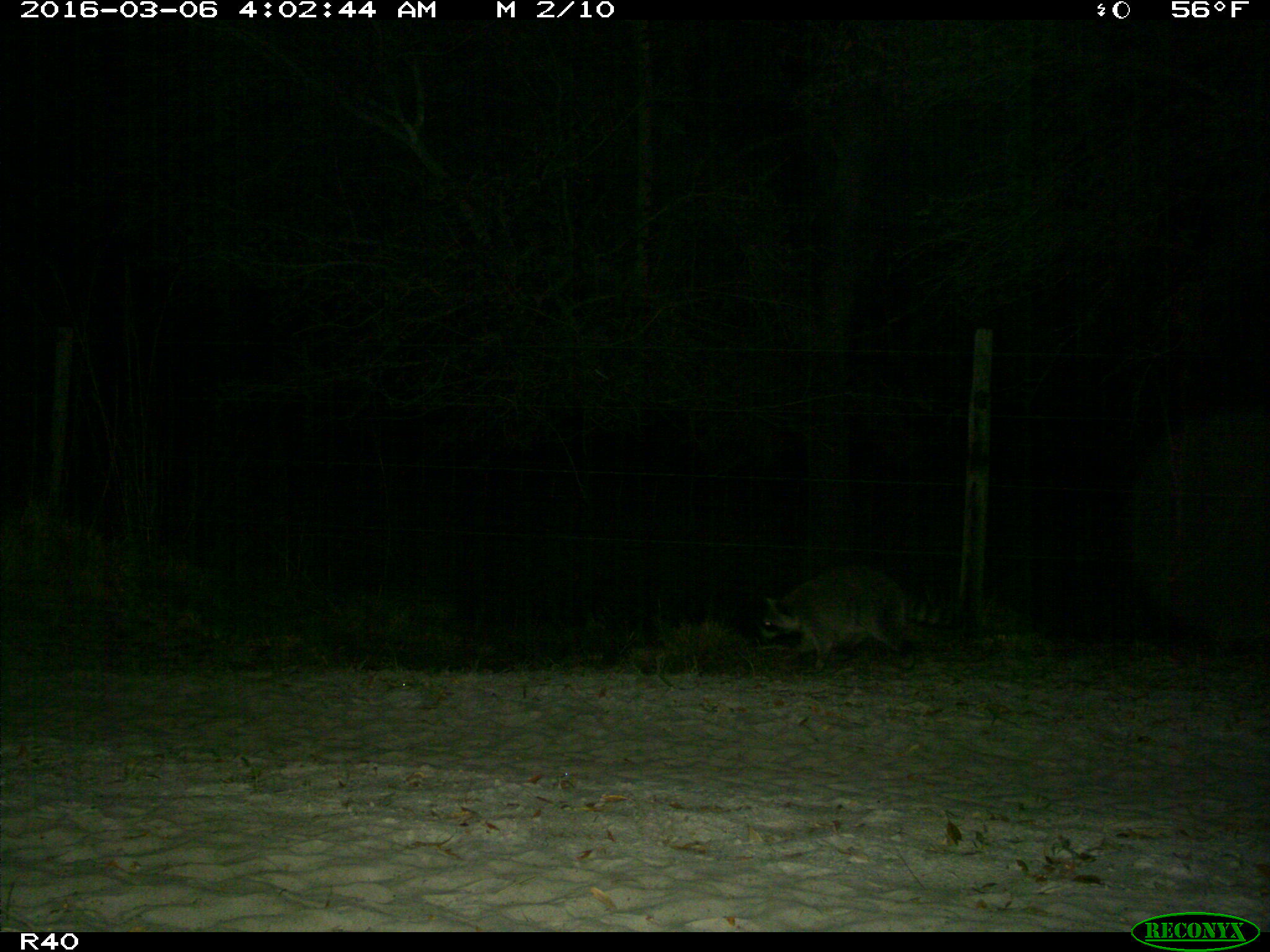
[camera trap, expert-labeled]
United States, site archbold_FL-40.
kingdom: Animalia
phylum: Chordata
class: Mammalia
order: Carnivora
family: Procyonidae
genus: Procyon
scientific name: Procyon lotor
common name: common raccoon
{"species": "Procyon lotor (common raccoon)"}